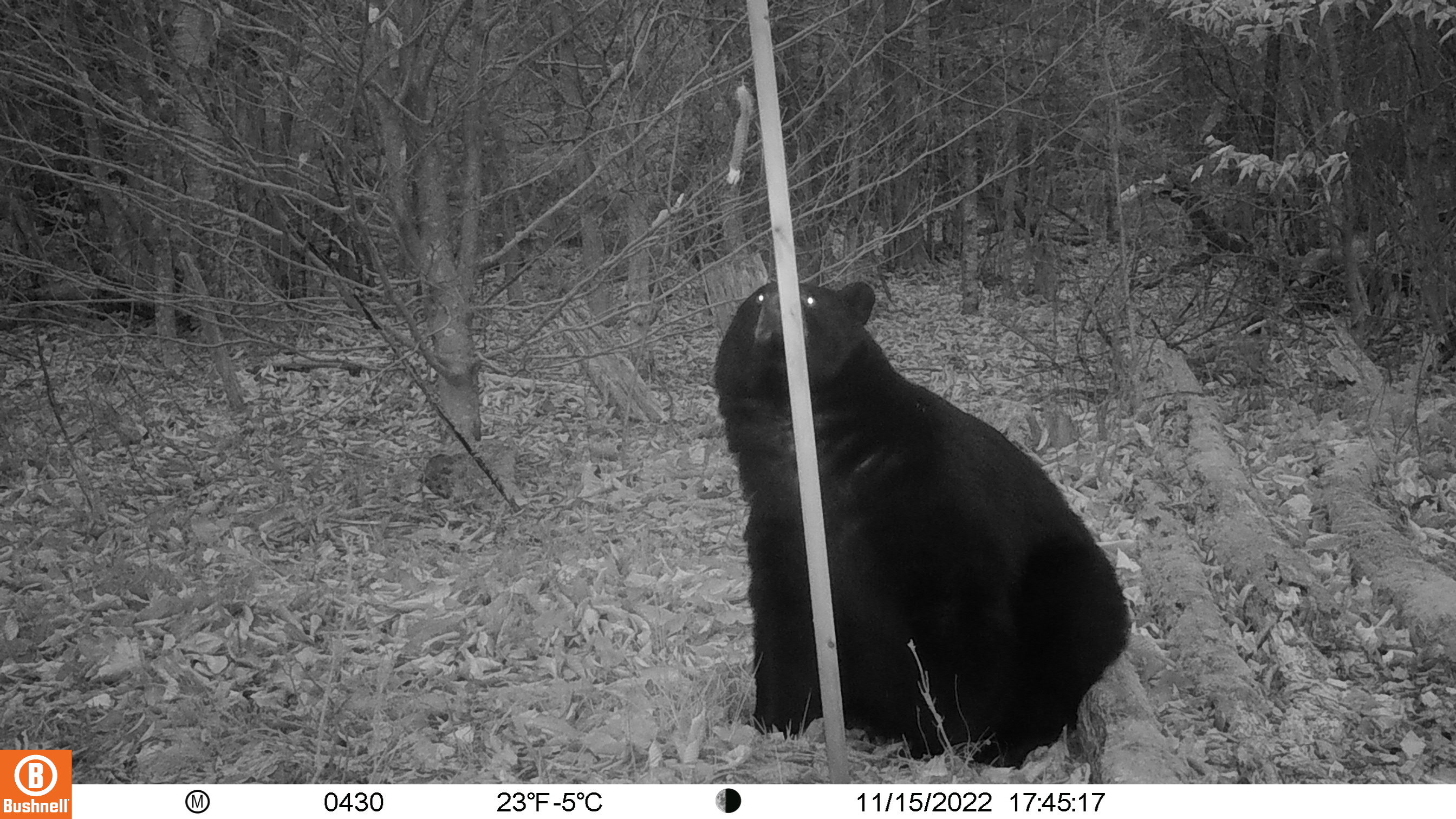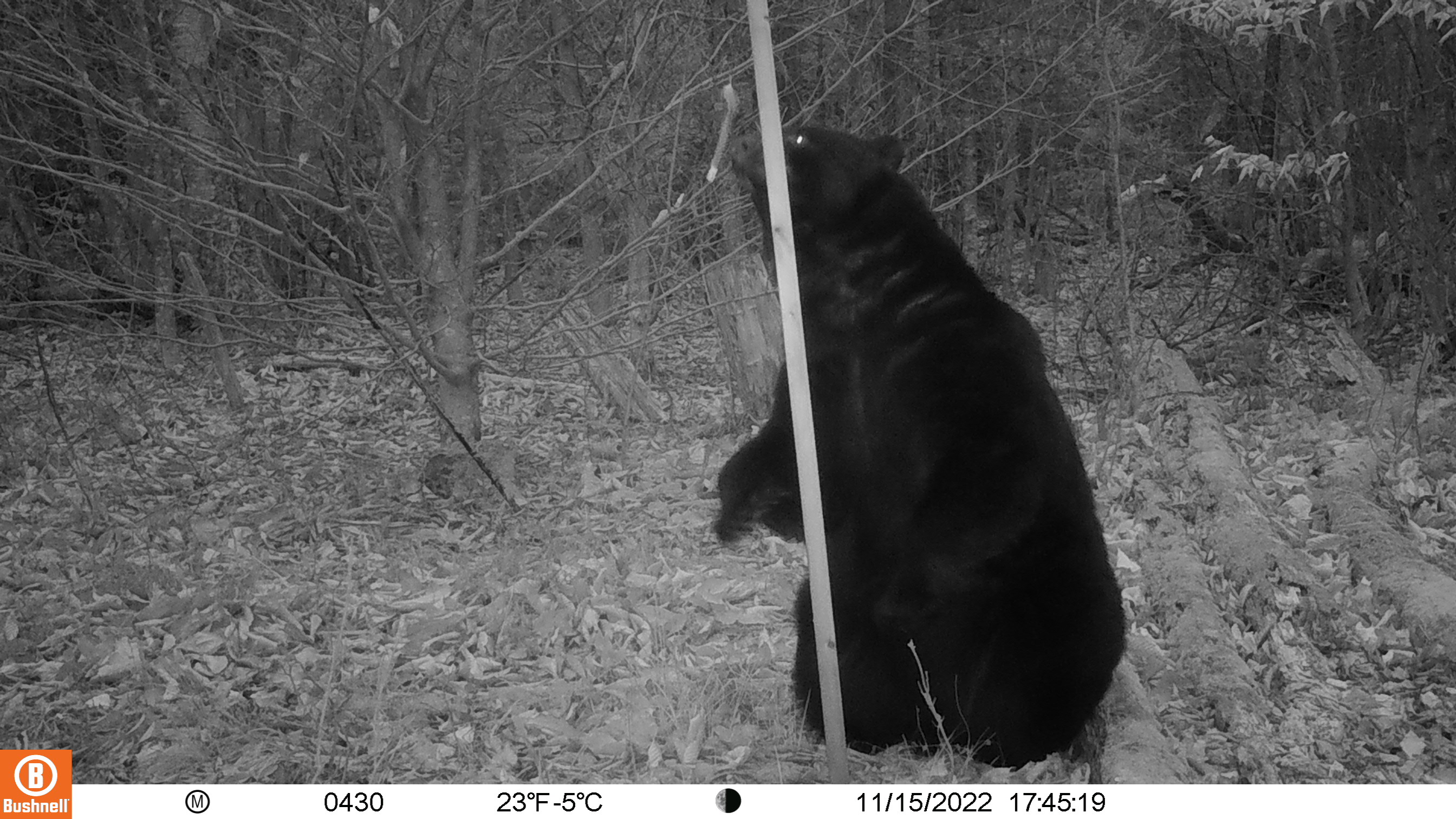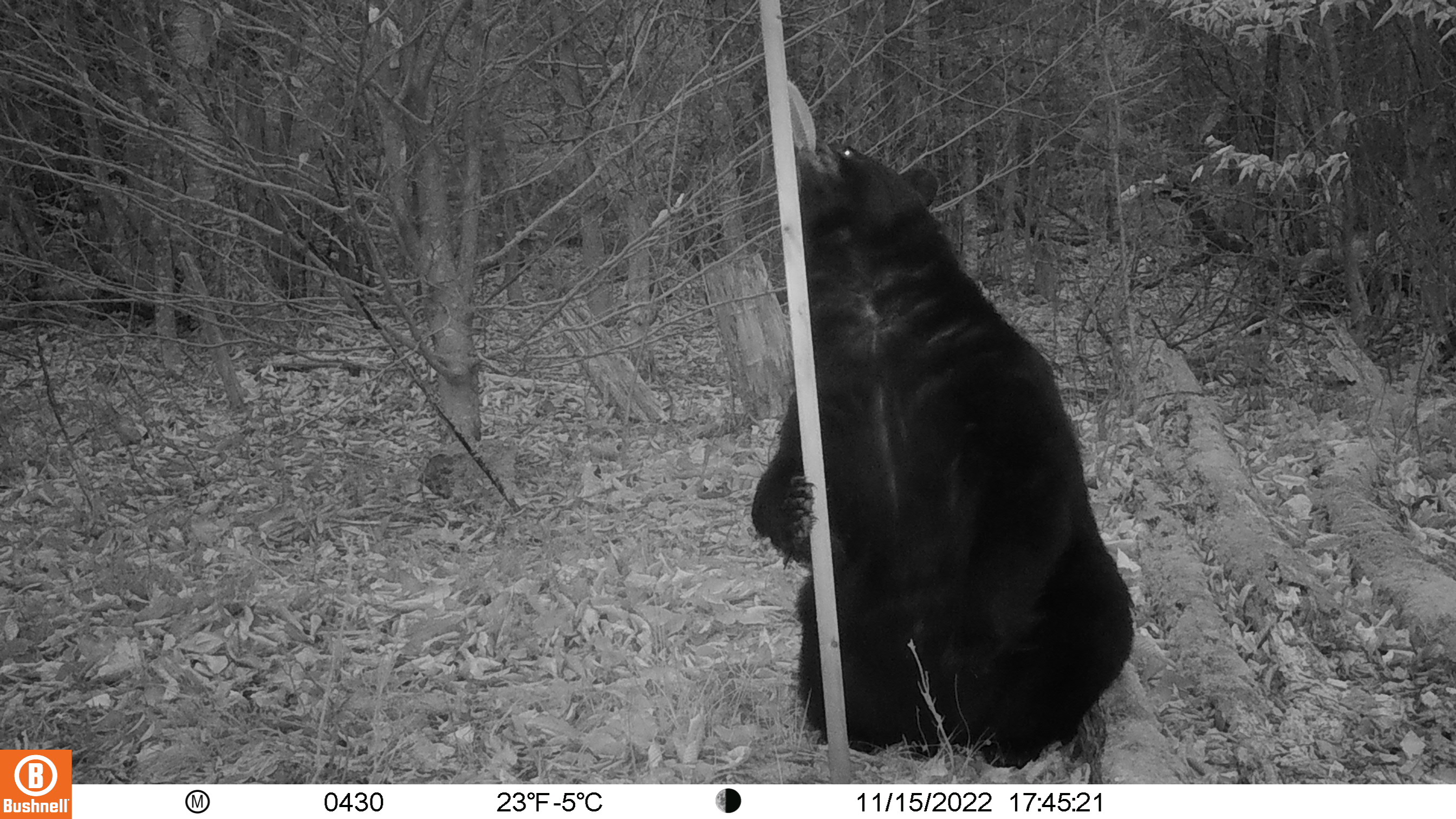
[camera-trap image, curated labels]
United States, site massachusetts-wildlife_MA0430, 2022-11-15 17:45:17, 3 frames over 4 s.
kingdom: Animalia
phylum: Chordata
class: Mammalia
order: Carnivora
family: Ursidae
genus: Ursus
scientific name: Ursus americanus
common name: black bear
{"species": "black bear (Ursus americanus)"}